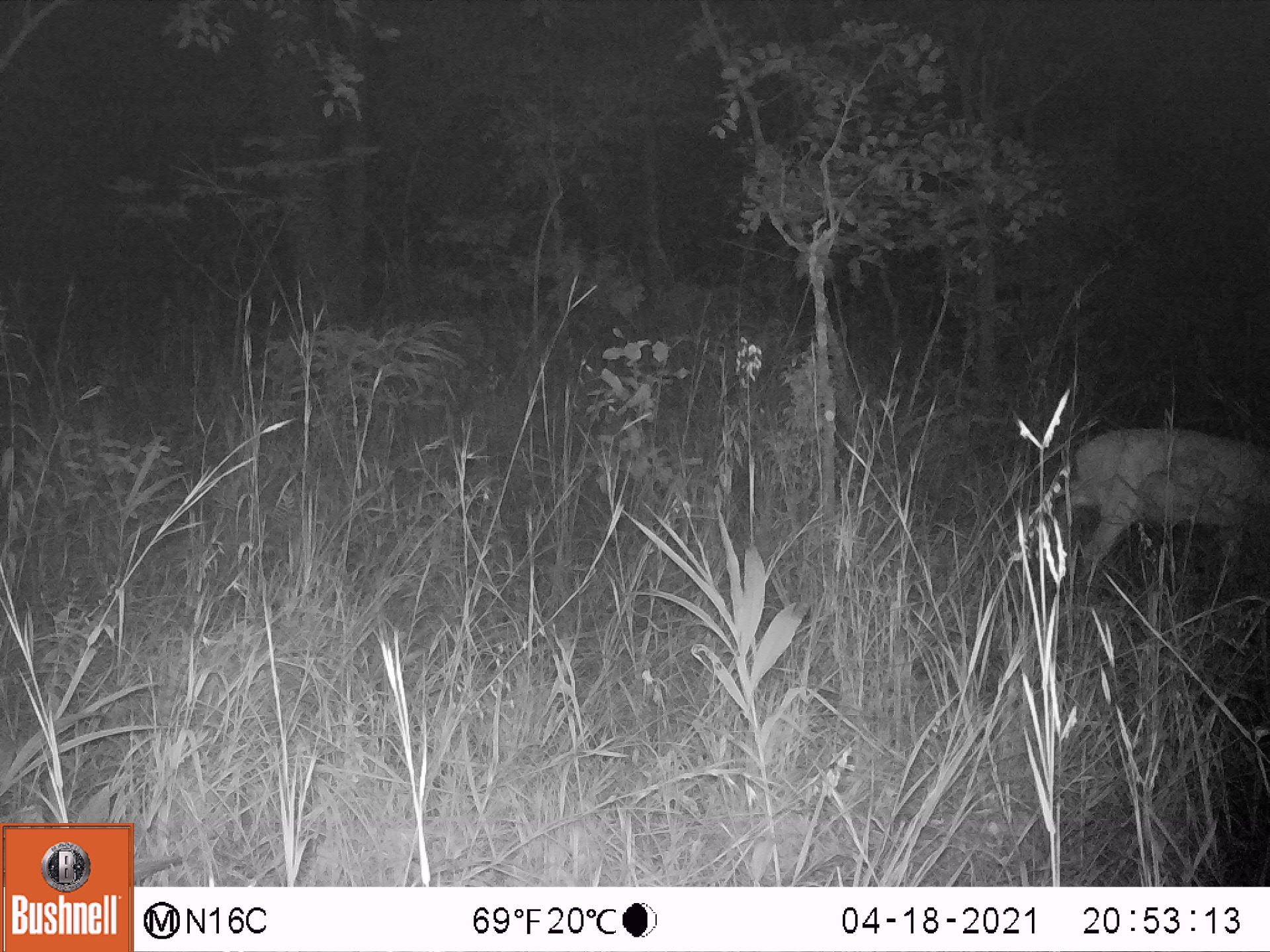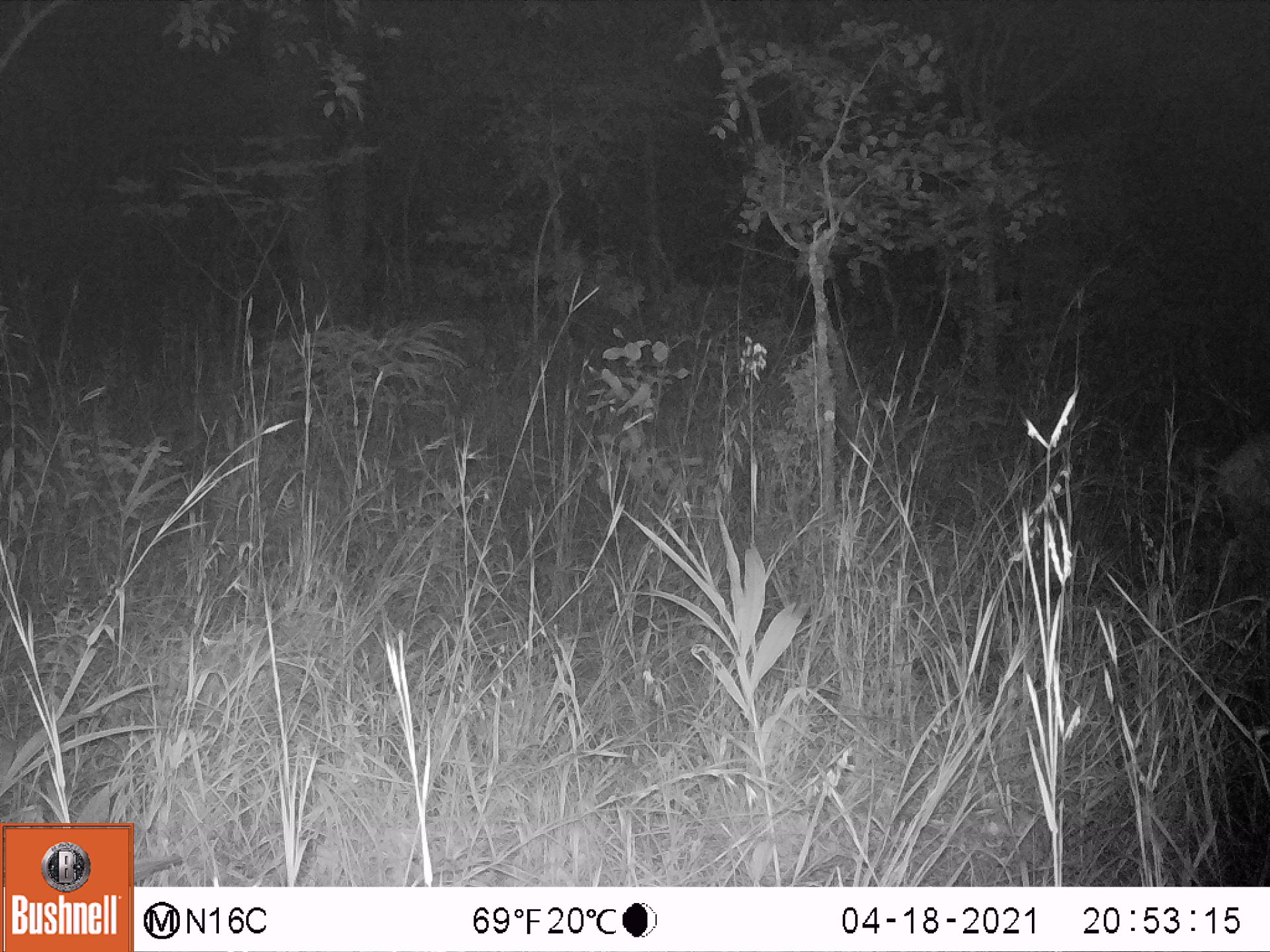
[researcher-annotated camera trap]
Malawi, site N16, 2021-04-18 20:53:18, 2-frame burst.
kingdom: Animalia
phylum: Chordata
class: Mammalia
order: Artiodactyla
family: Bovidae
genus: Sylvicapra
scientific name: Sylvicapra grimmia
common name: common duiker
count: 1